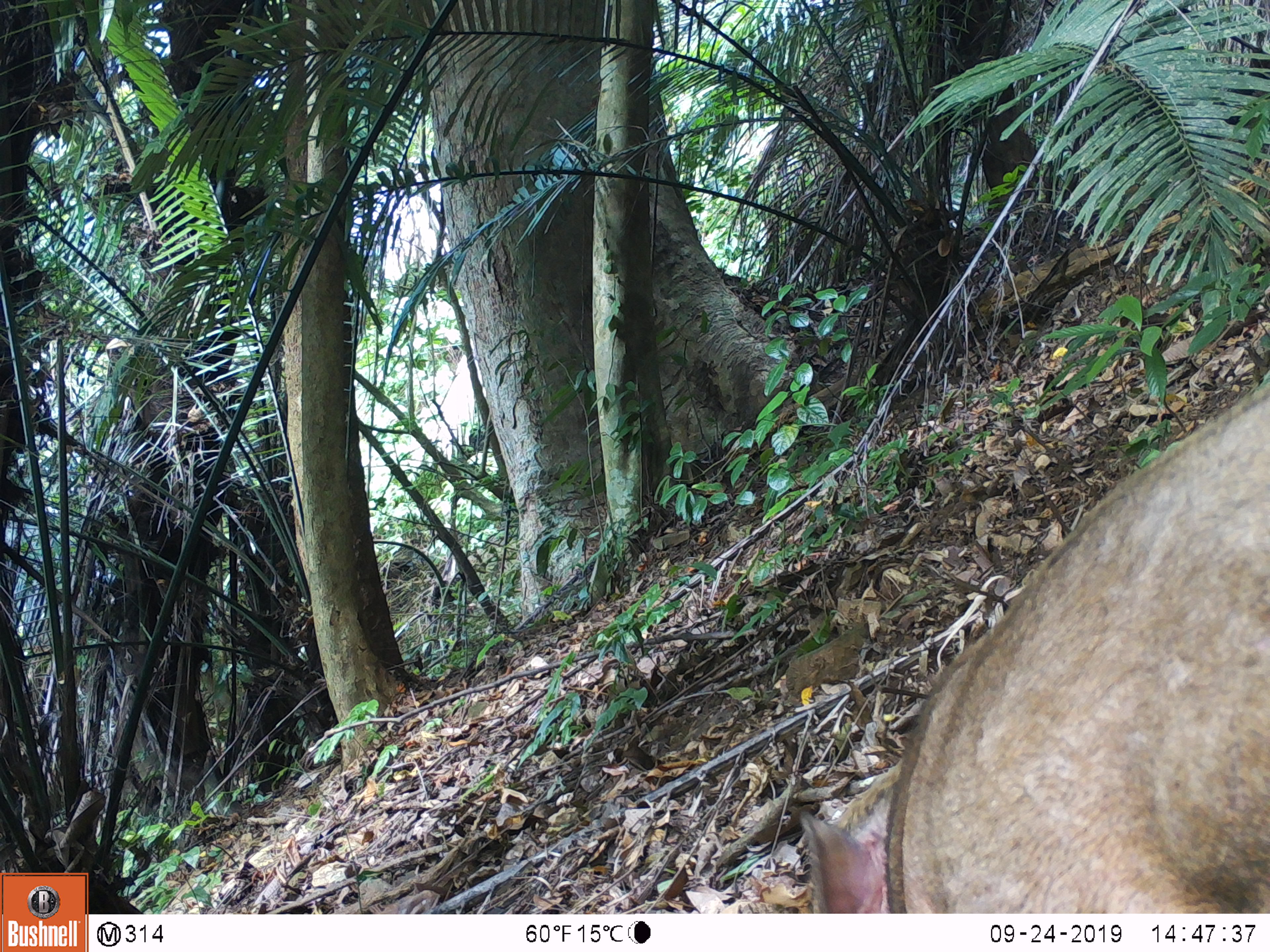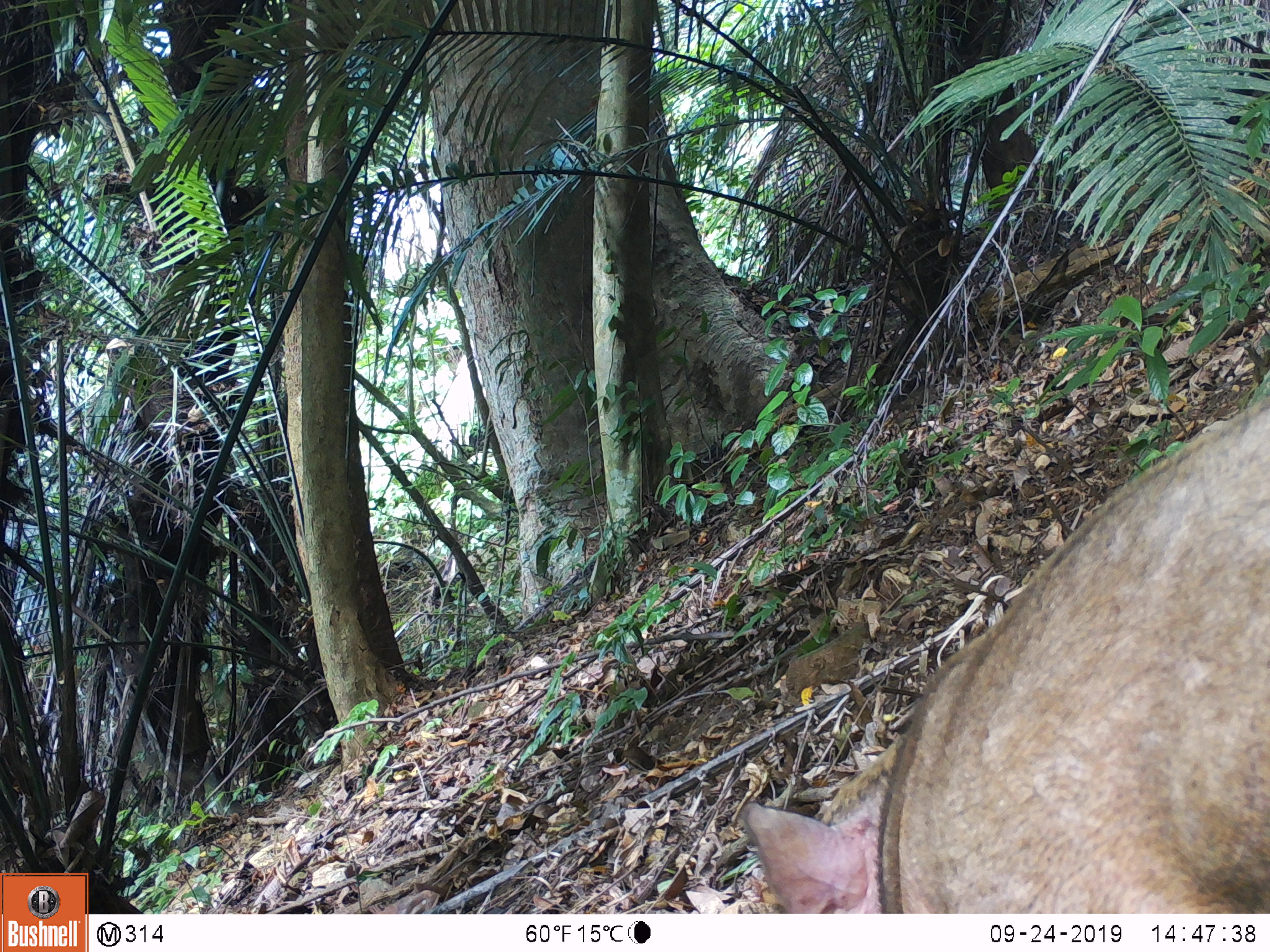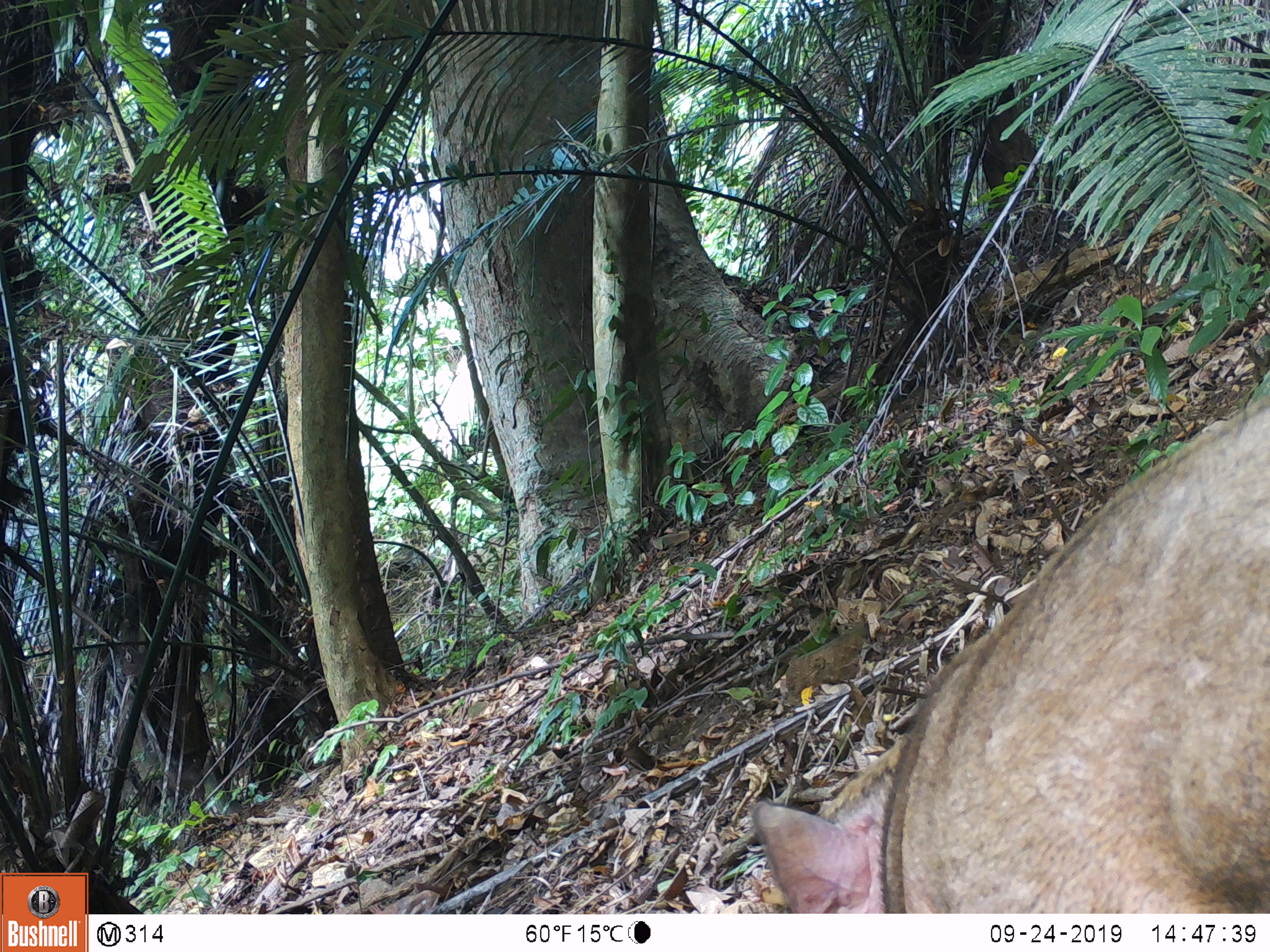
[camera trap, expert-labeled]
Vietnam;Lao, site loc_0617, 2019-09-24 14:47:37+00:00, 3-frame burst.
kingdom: Animalia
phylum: Chordata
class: Mammalia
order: Artiodactyla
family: Suidae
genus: Sus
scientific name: Sus scrofa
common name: eurasian wild pig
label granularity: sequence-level